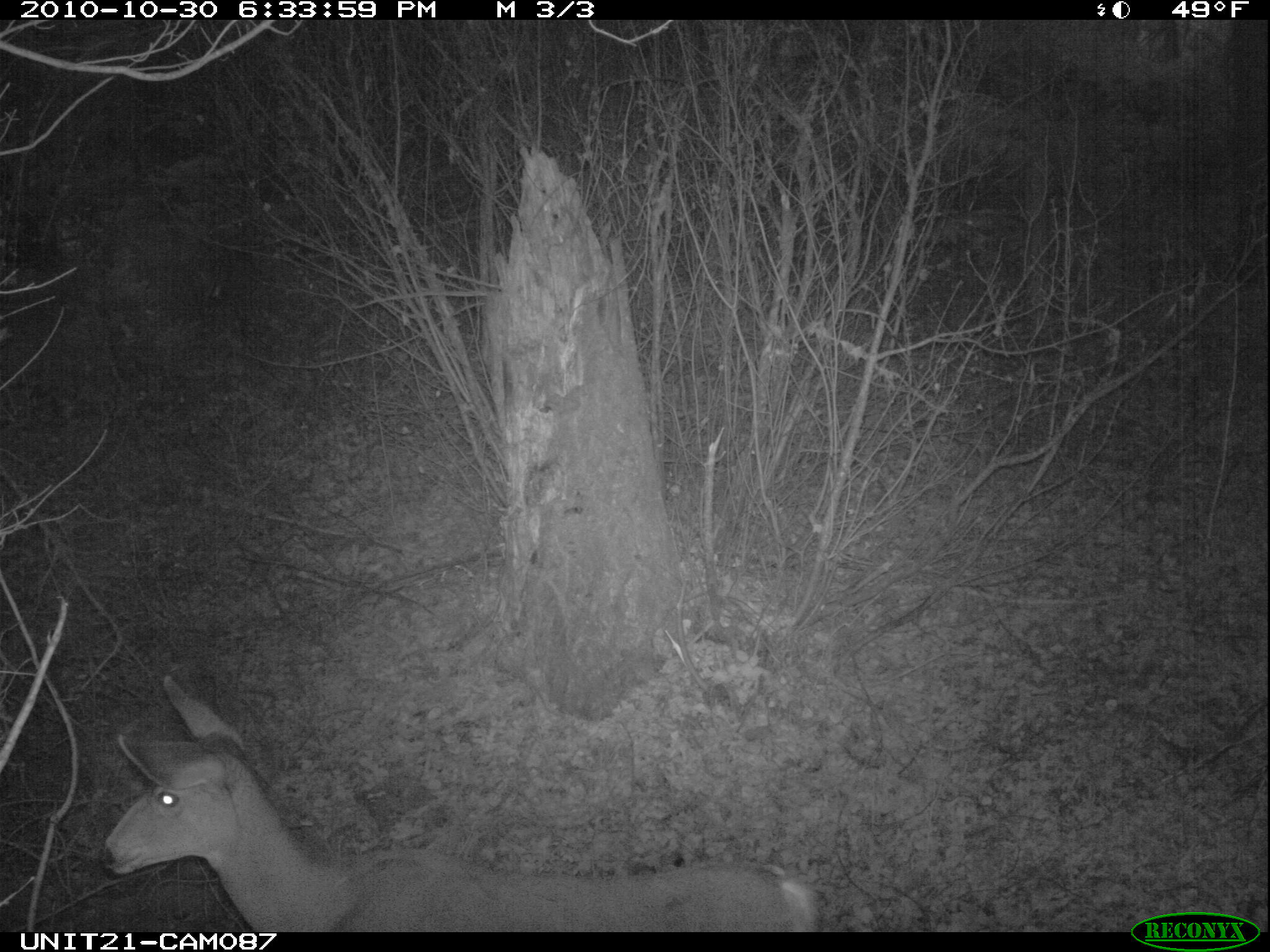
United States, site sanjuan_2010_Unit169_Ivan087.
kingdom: Animalia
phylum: Chordata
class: Mammalia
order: Artiodactyla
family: Cervidae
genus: Odocoileus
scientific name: Odocoileus hemionus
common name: mule deer